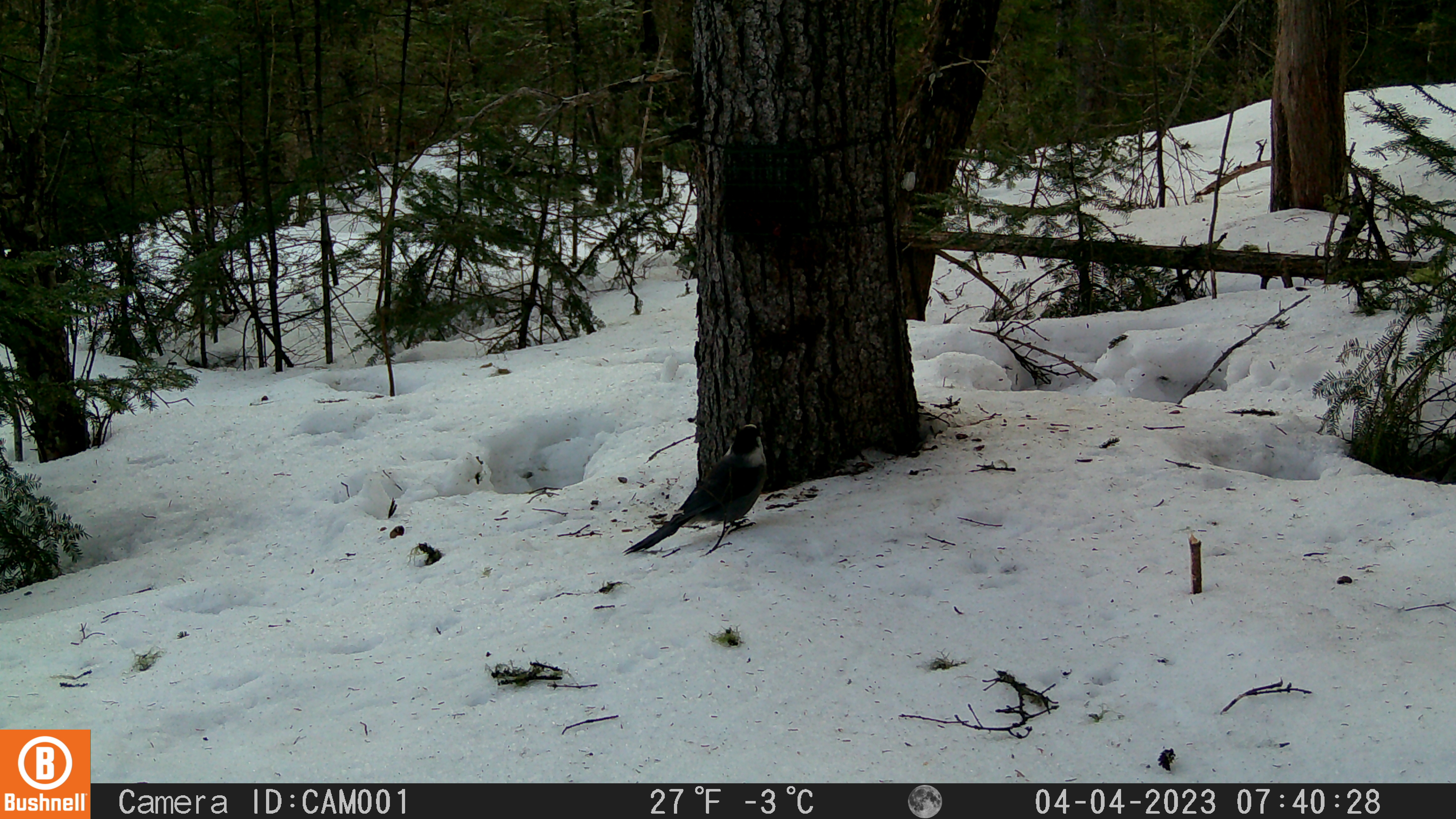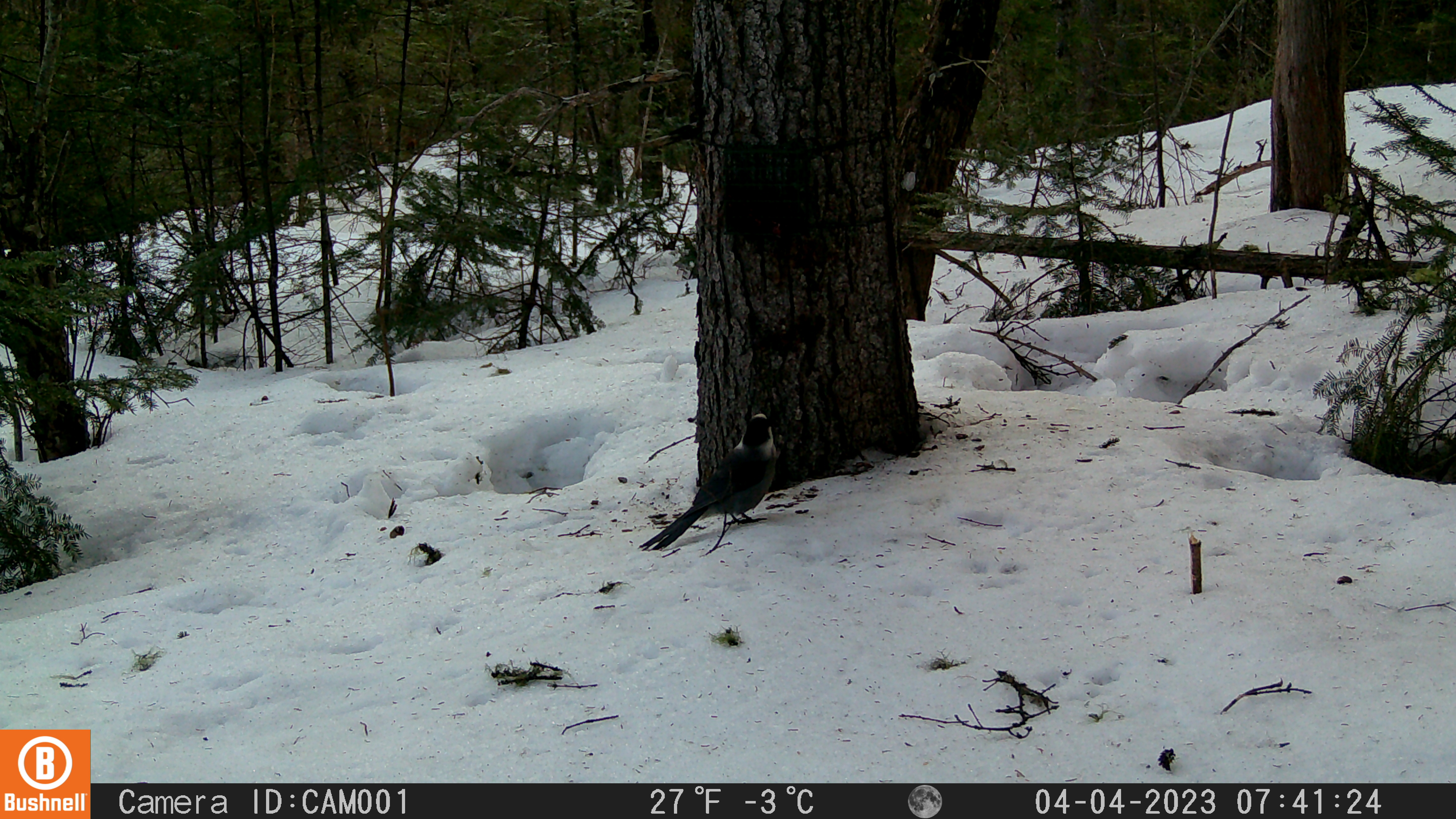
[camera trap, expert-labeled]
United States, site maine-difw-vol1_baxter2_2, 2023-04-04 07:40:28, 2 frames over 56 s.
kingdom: Animalia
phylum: Chordata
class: Aves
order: Passeriformes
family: Corvidae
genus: Perisoreus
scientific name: Perisoreus canadensis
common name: canada jay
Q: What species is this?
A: Canada jay (Perisoreus canadensis).